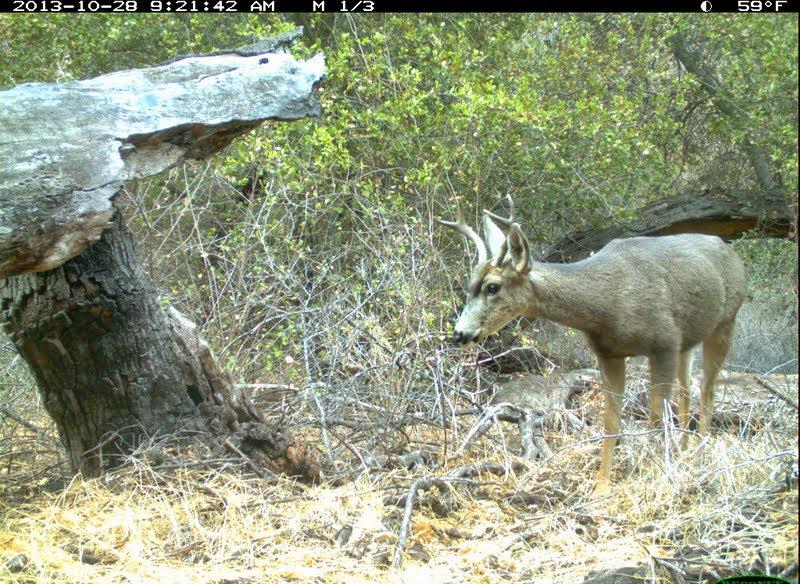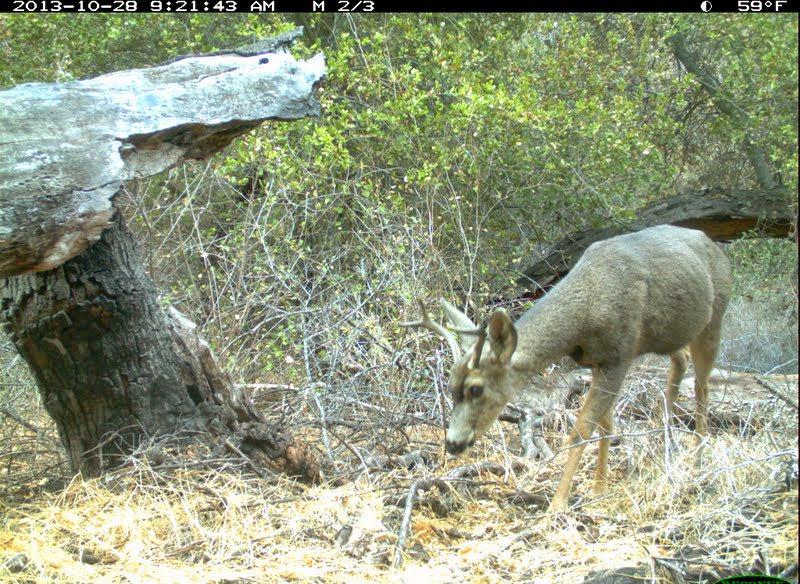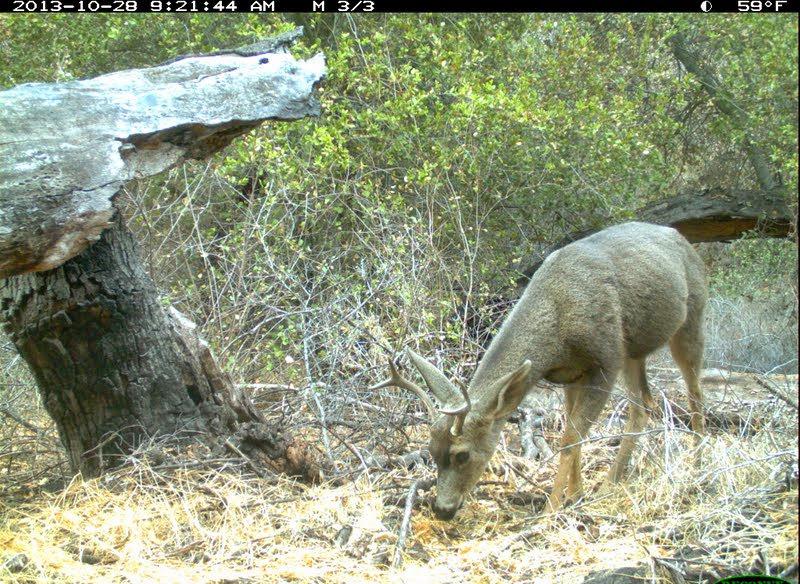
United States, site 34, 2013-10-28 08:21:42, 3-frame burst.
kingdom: Animalia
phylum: Chordata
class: Mammalia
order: Artiodactyla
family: Cervidae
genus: Odocoileus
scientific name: Odocoileus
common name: deer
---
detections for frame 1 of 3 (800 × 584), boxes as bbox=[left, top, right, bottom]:
deer: bbox=[431, 173, 749, 502]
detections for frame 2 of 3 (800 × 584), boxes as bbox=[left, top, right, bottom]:
deer: bbox=[393, 223, 736, 519]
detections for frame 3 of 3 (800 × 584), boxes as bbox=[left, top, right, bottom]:
deer: bbox=[365, 222, 708, 540]